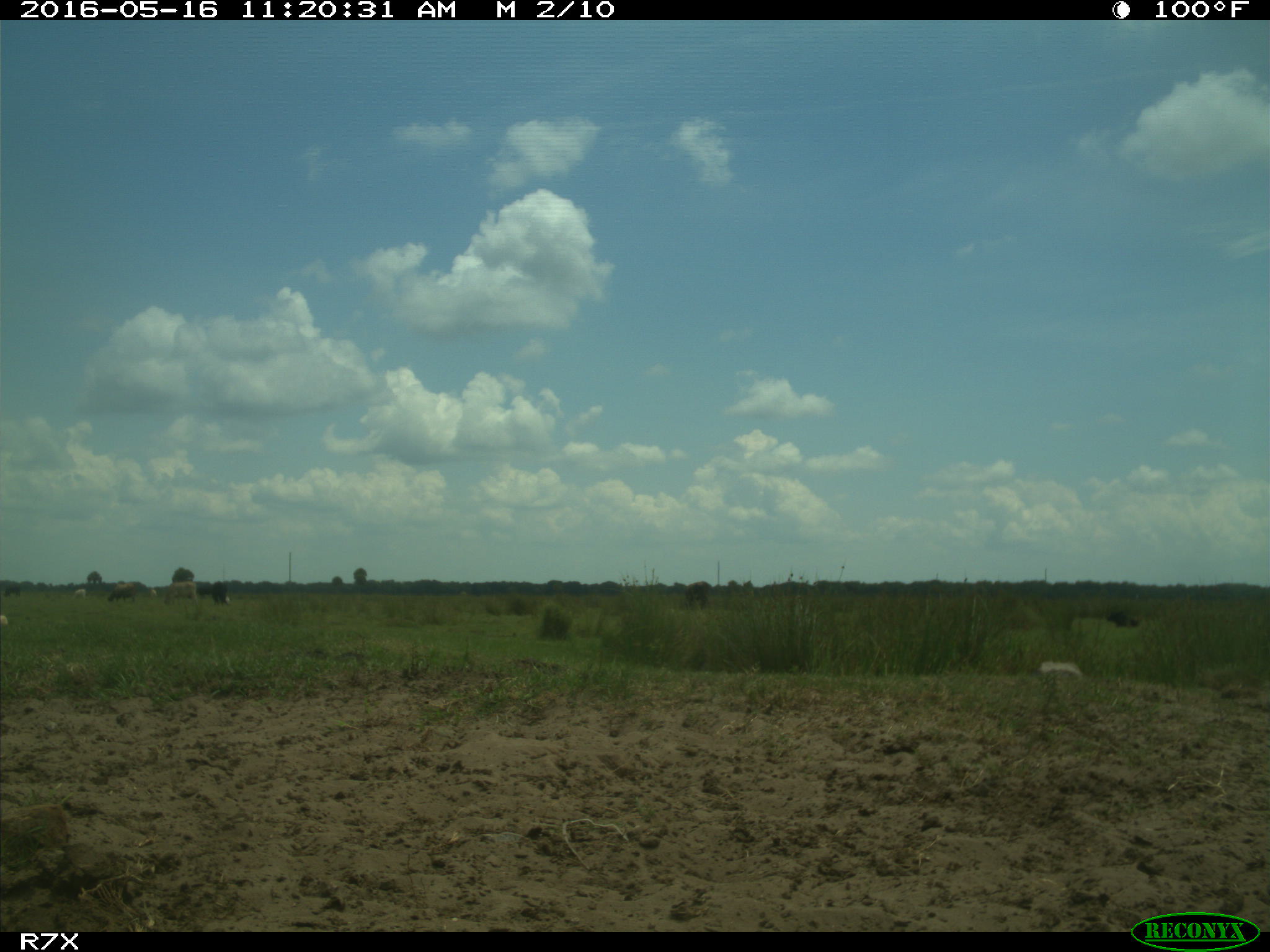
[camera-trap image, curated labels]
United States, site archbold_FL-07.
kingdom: Animalia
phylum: Chordata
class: Mammalia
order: Artiodactyla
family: Bovidae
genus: Bos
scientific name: Bos taurus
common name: domestic cow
Bos taurus (domestic cow).